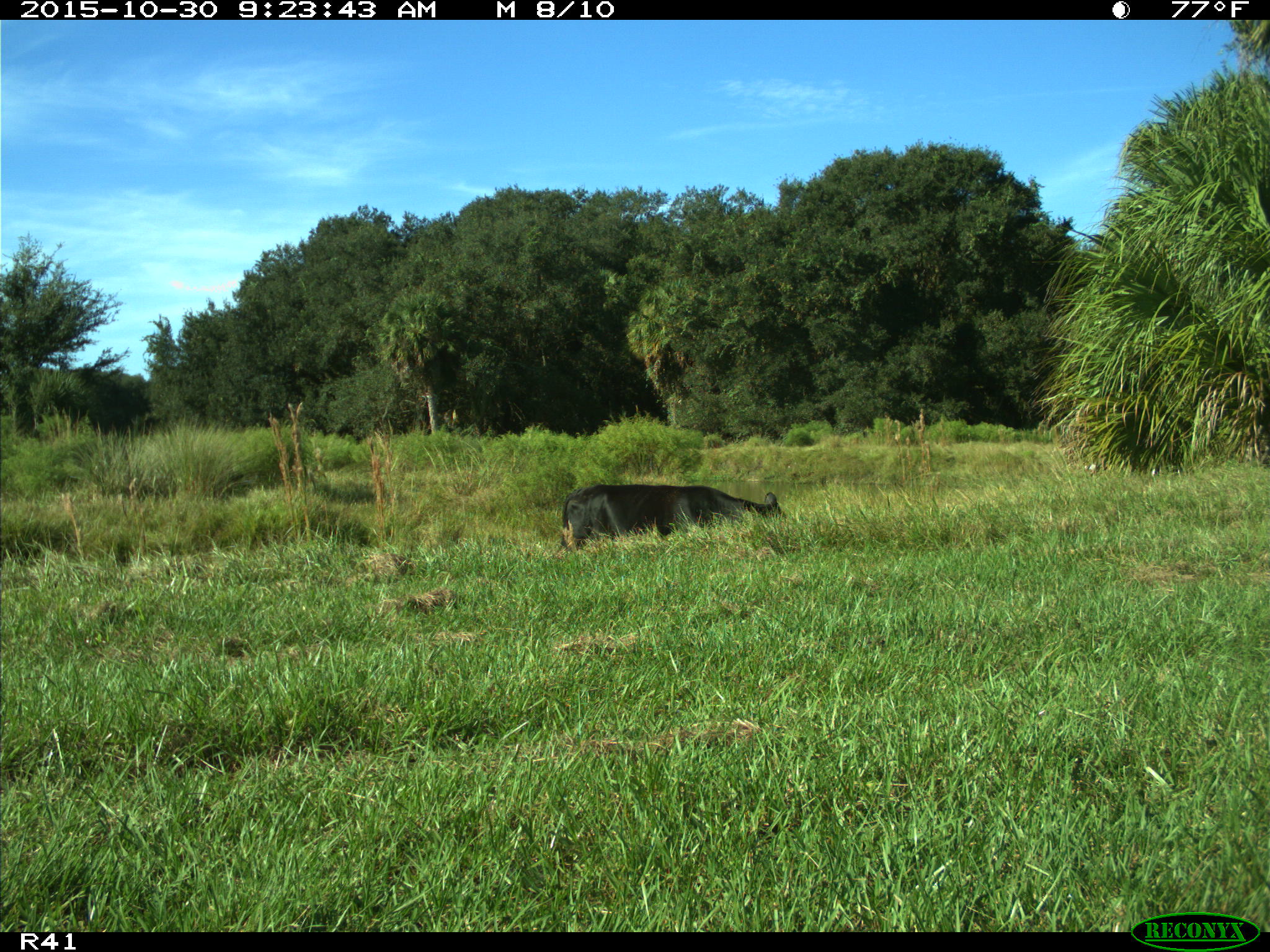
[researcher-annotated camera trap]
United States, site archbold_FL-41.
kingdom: Animalia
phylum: Chordata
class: Mammalia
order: Artiodactyla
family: Bovidae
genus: Bos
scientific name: Bos taurus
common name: domestic cow